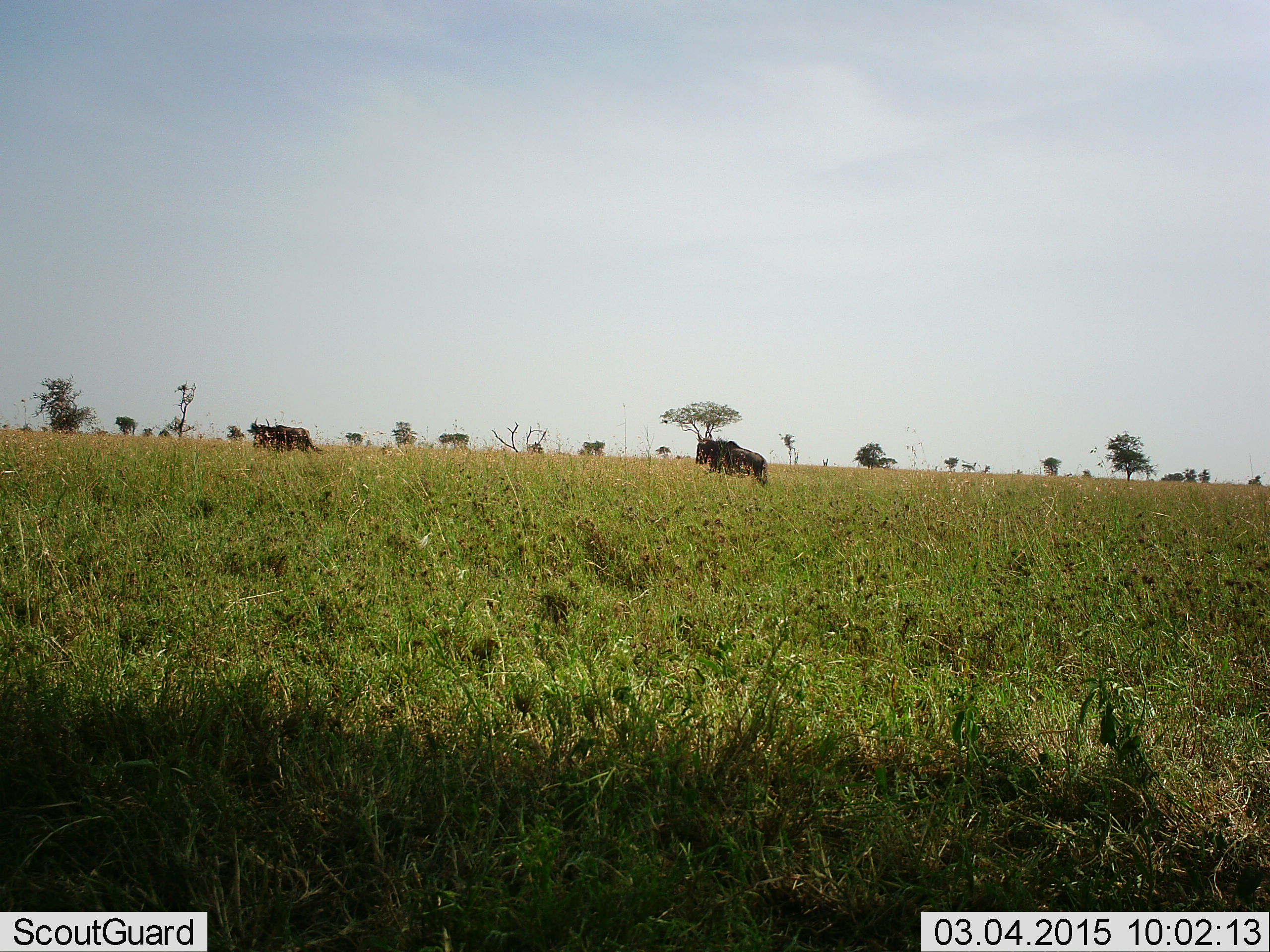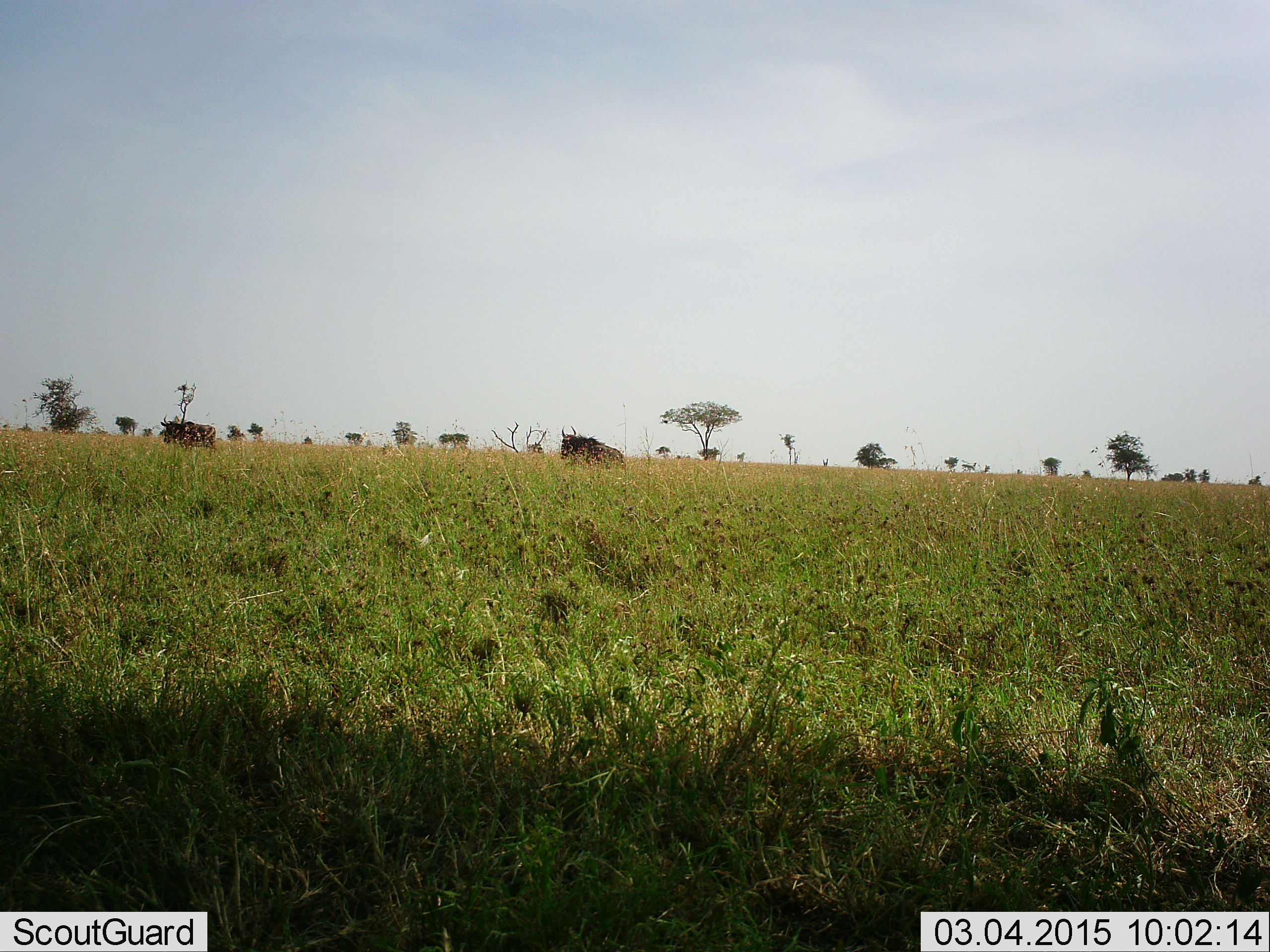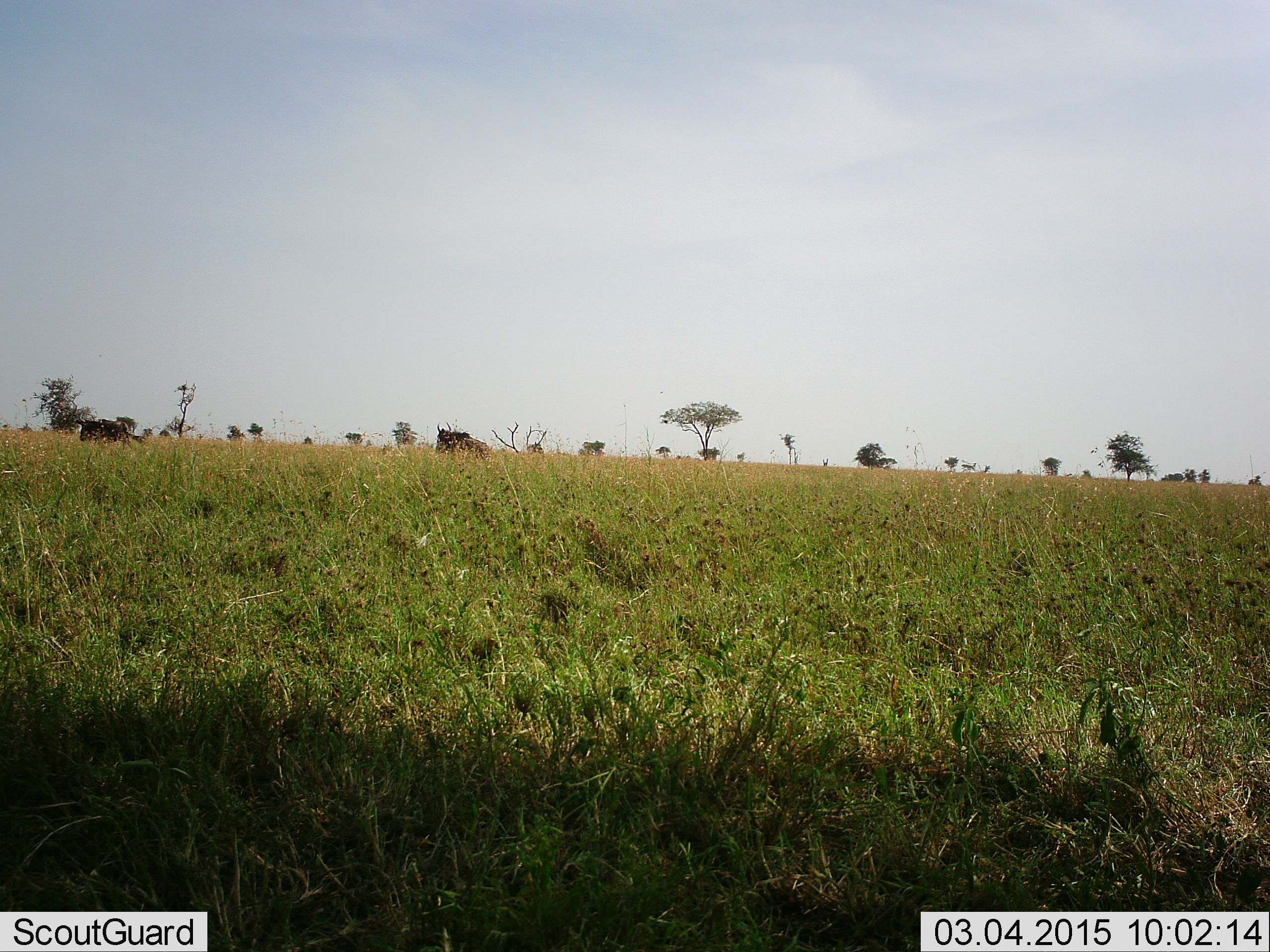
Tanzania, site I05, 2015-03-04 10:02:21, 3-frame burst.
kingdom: Animalia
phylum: Chordata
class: Mammalia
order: Artiodactyla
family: Bovidae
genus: Connochaetes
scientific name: Connochaetes taurinus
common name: blue wildebeest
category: wildebeest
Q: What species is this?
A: Wildebeest (blue wildebeest) (Connochaetes taurinus).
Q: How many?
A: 2.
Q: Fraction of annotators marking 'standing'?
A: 10%.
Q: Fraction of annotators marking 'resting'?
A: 10%.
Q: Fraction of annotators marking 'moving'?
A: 90%.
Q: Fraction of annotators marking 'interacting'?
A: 0%.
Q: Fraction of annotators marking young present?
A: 0%.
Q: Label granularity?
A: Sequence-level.